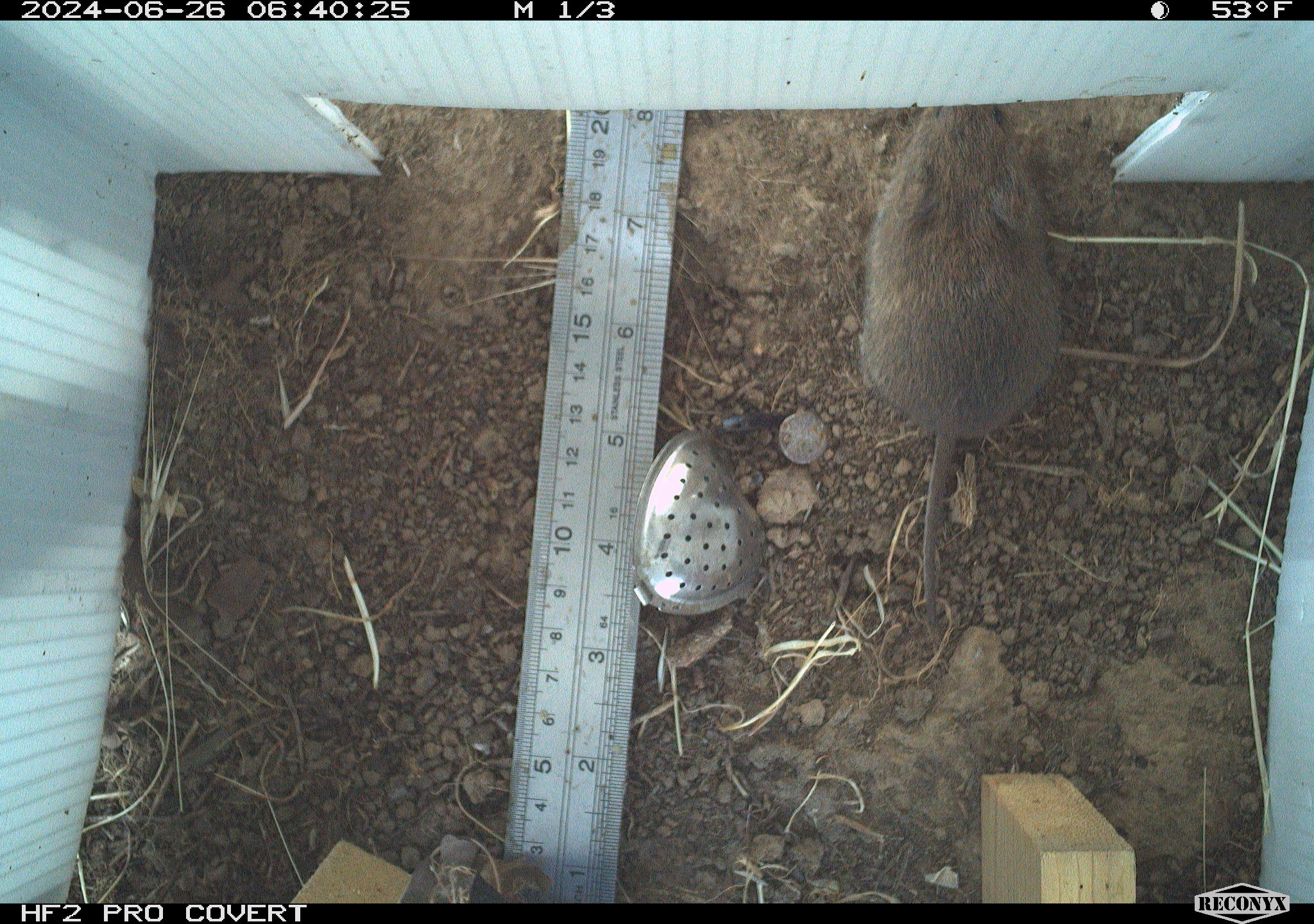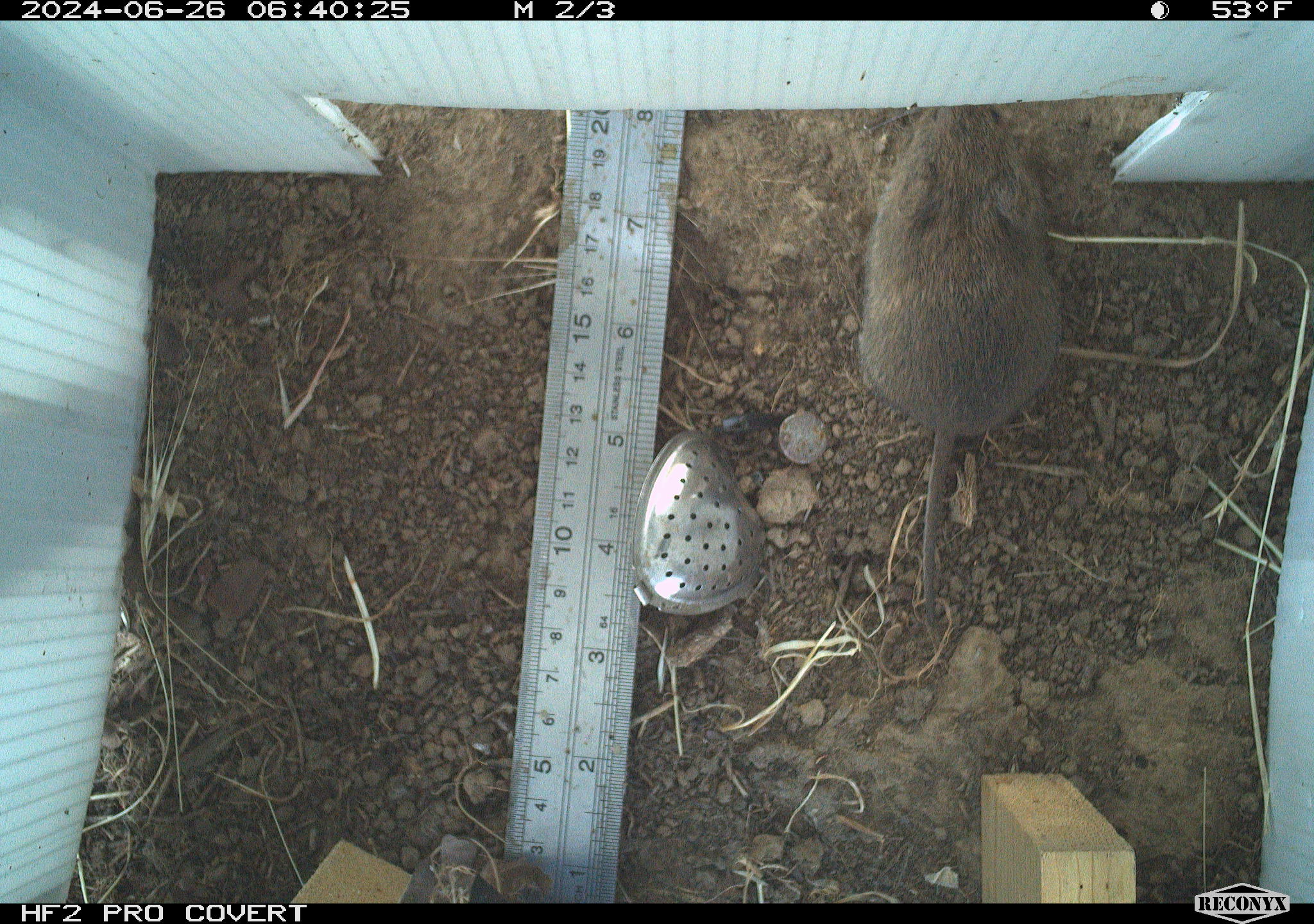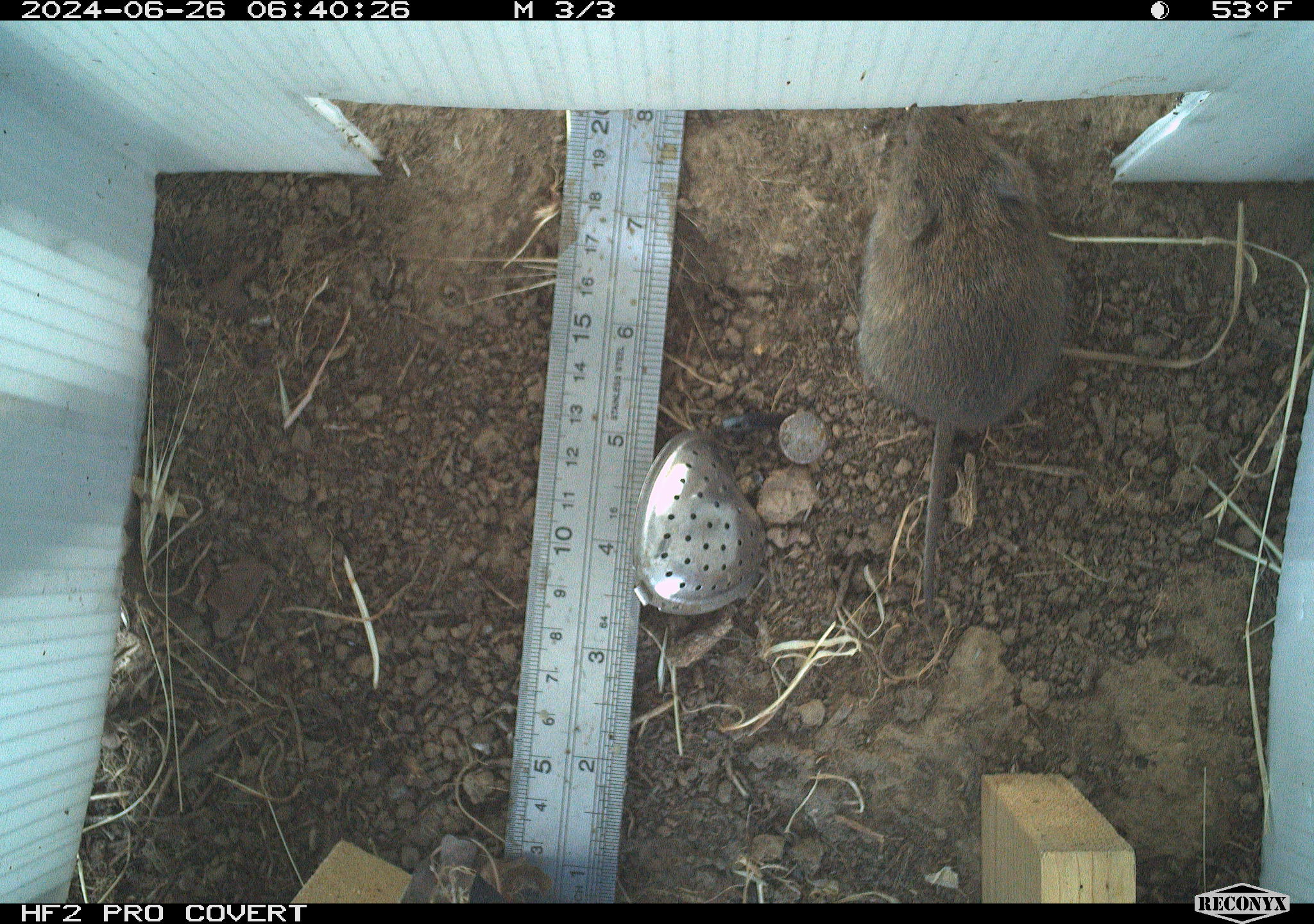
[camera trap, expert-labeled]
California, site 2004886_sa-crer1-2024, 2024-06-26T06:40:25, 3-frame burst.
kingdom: Animalia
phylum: Chordata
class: Mammalia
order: Rodentia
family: Cricetidae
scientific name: Arvicolinae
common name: voles, lemmings, and muskrats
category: arvicolinae subfamily